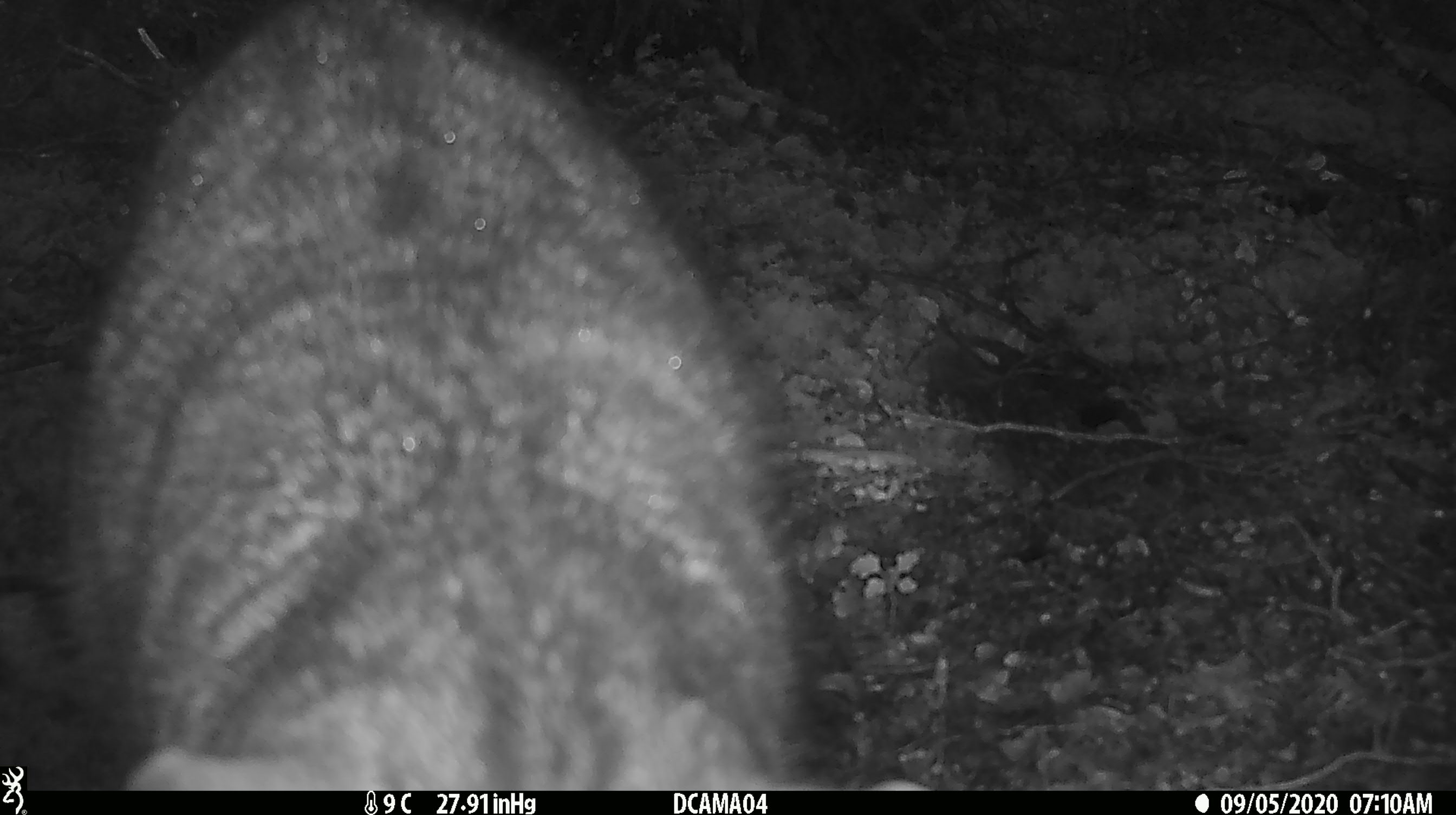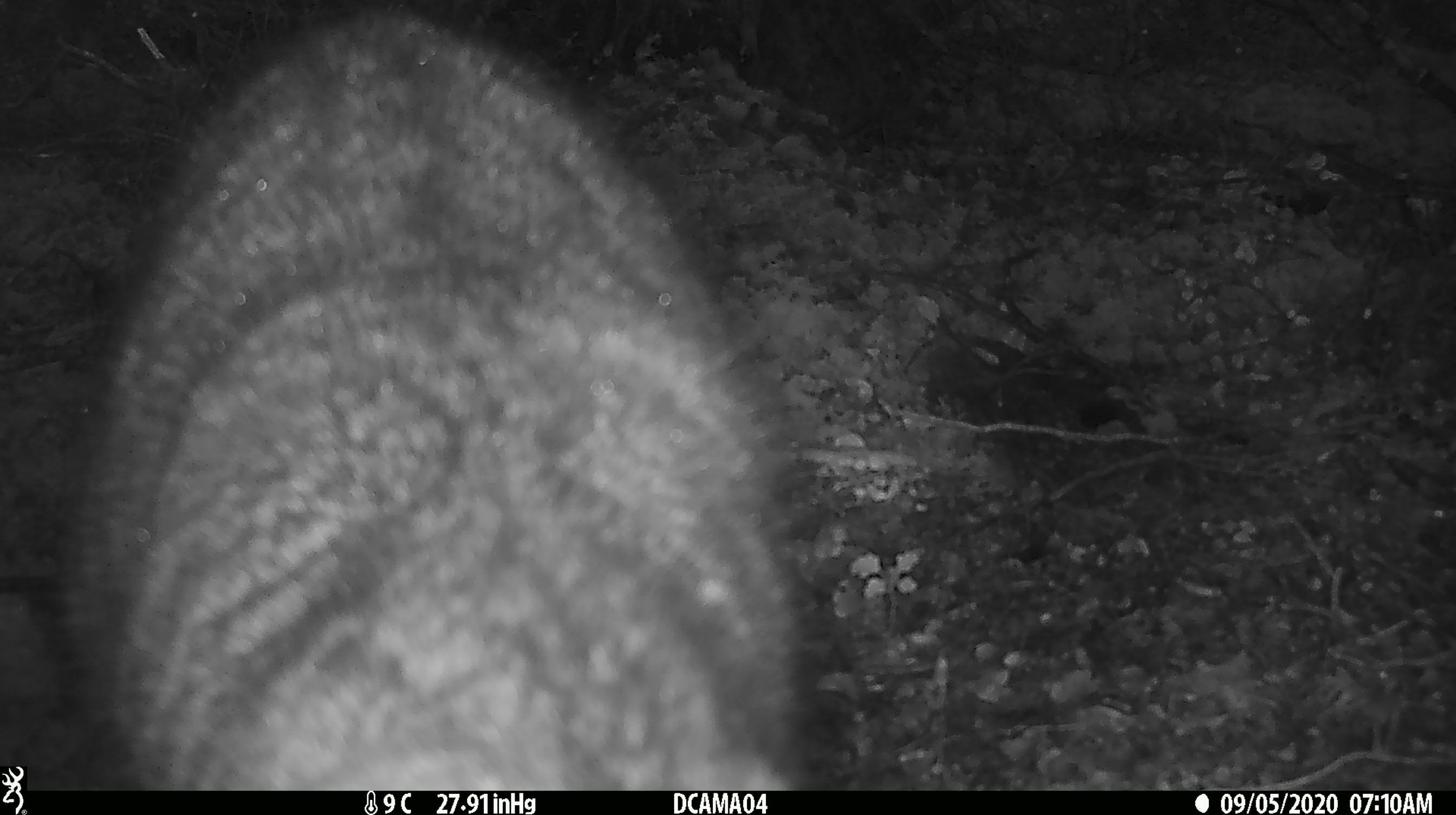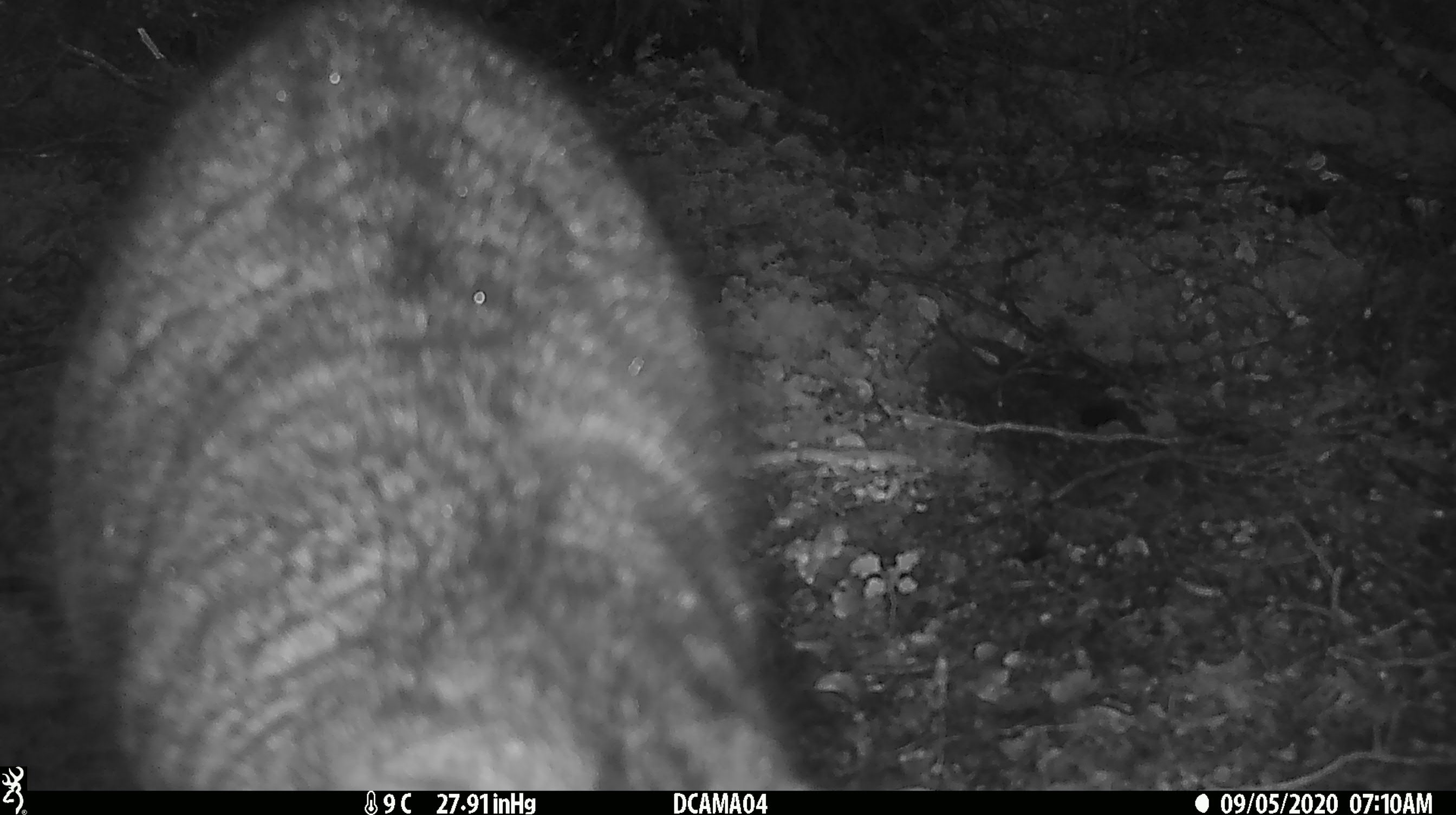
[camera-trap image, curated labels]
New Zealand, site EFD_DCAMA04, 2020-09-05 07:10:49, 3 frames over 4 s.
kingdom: Animalia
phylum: Chordata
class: Mammalia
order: Carnivora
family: Felidae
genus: Felis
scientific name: Felis catus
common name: domestic cat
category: cat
Cat (domestic cat) (Felis catus).